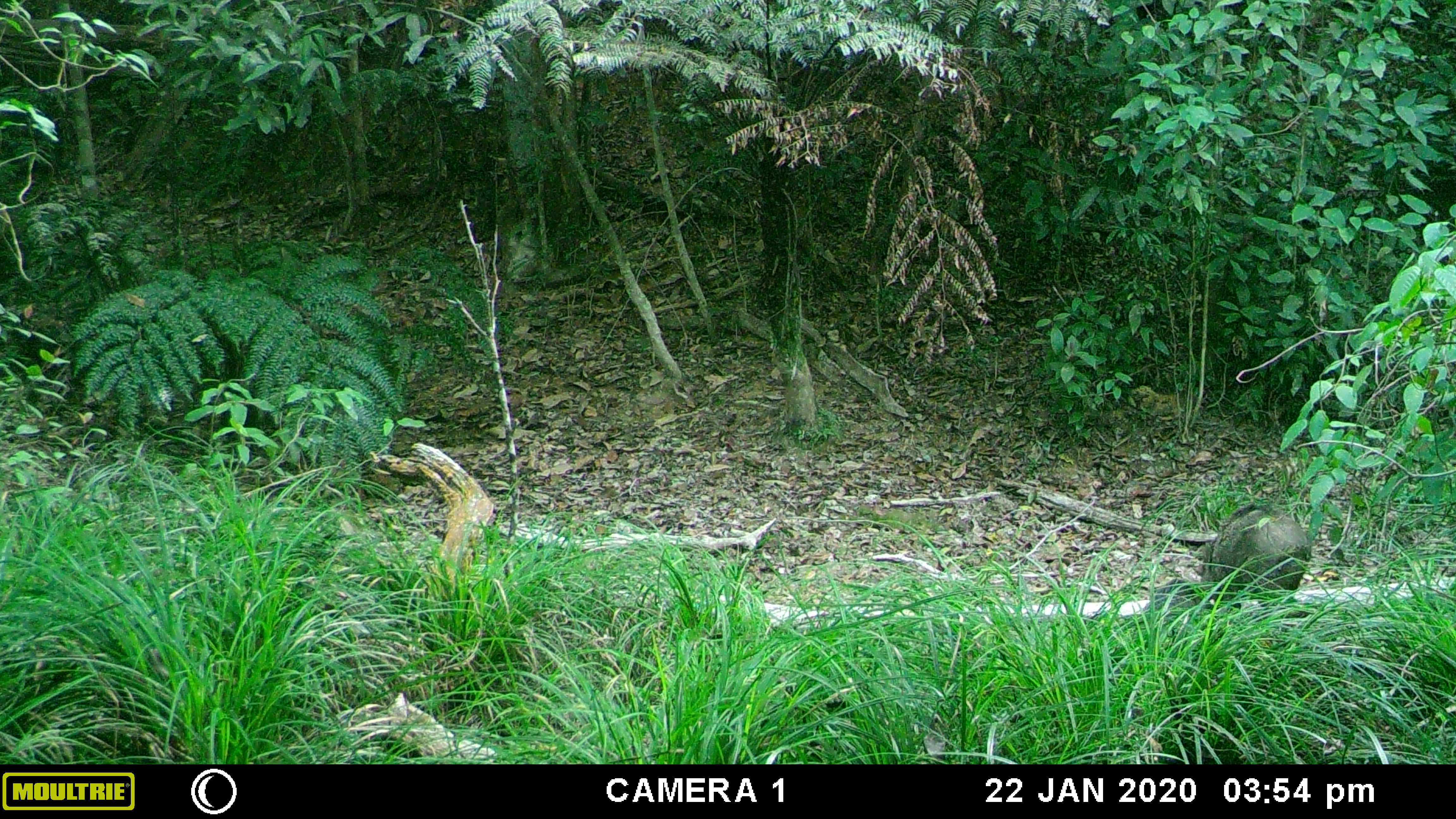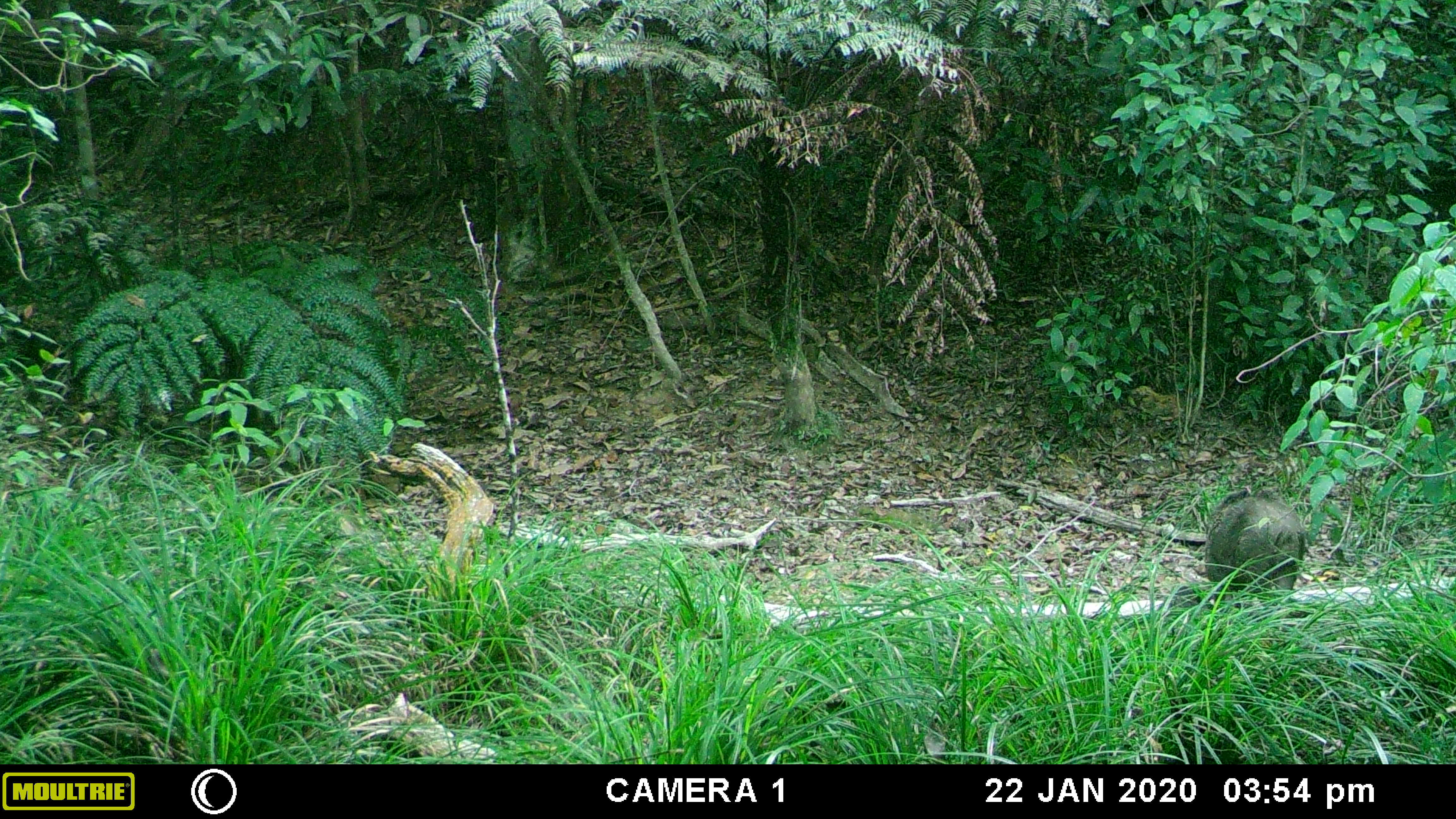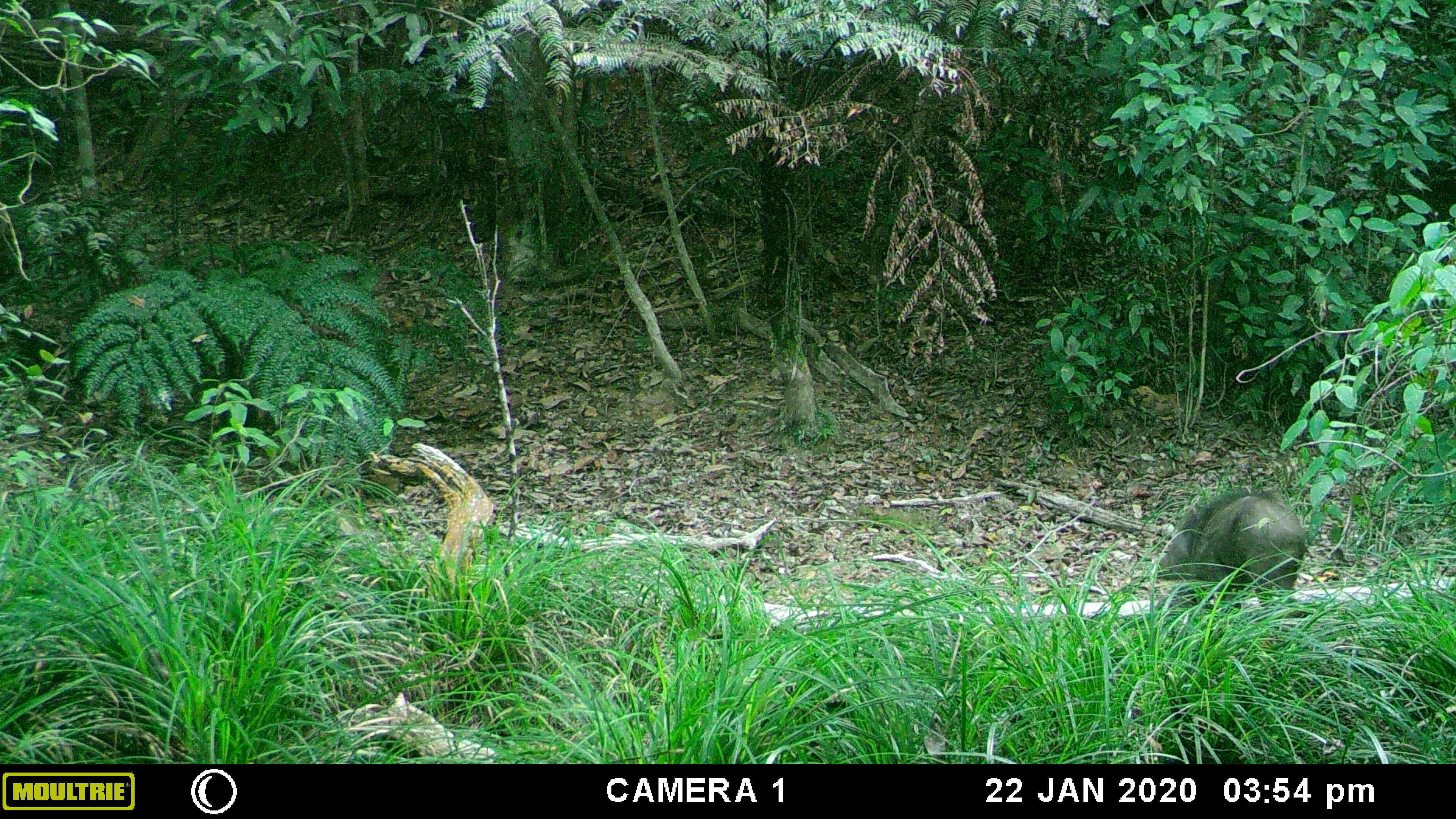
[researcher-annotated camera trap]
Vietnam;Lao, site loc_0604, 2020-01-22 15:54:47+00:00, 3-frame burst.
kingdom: Animalia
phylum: Chordata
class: Mammalia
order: Artiodactyla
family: Suidae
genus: Sus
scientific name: Sus scrofa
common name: eurasian wild pig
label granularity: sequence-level